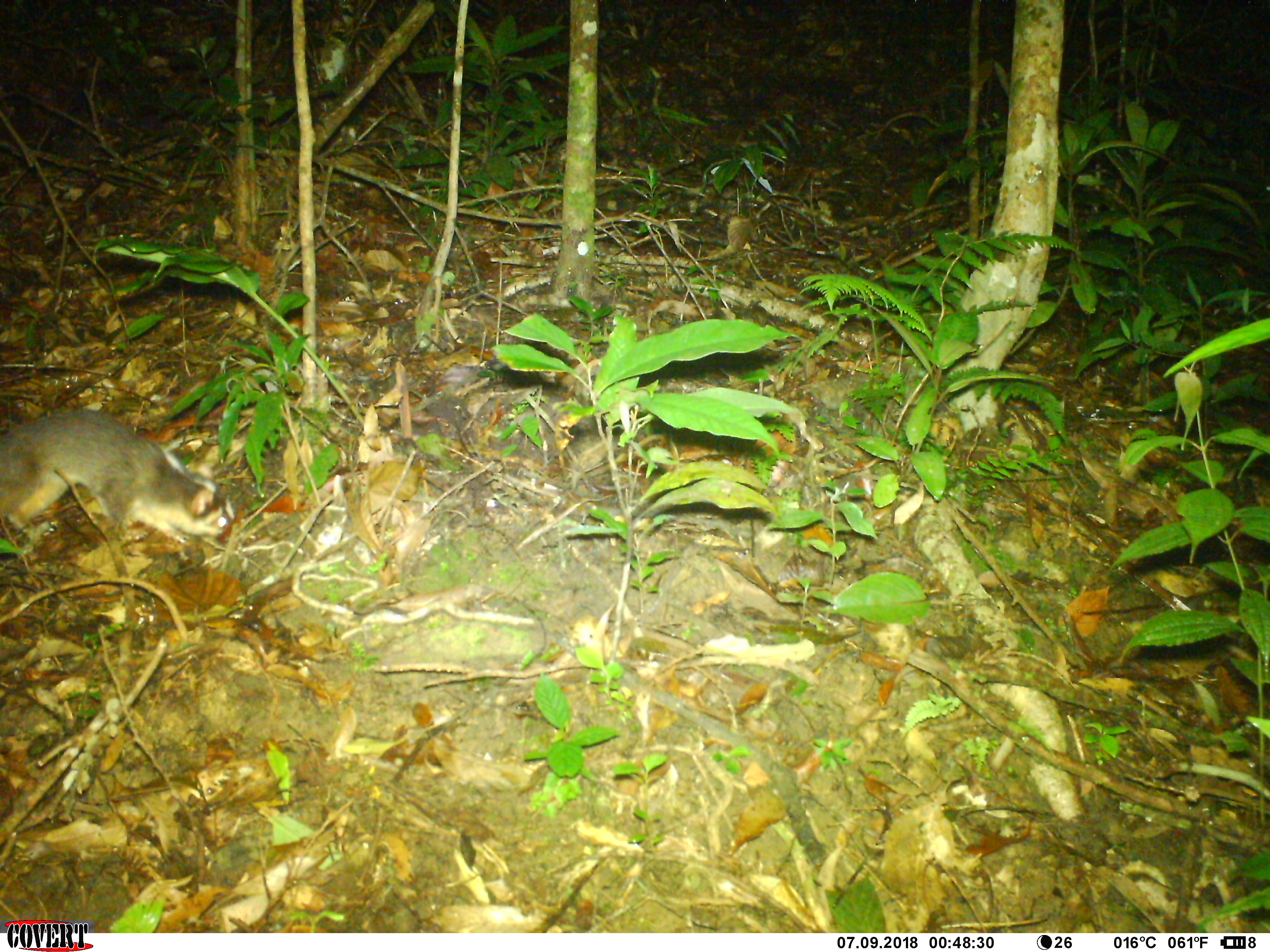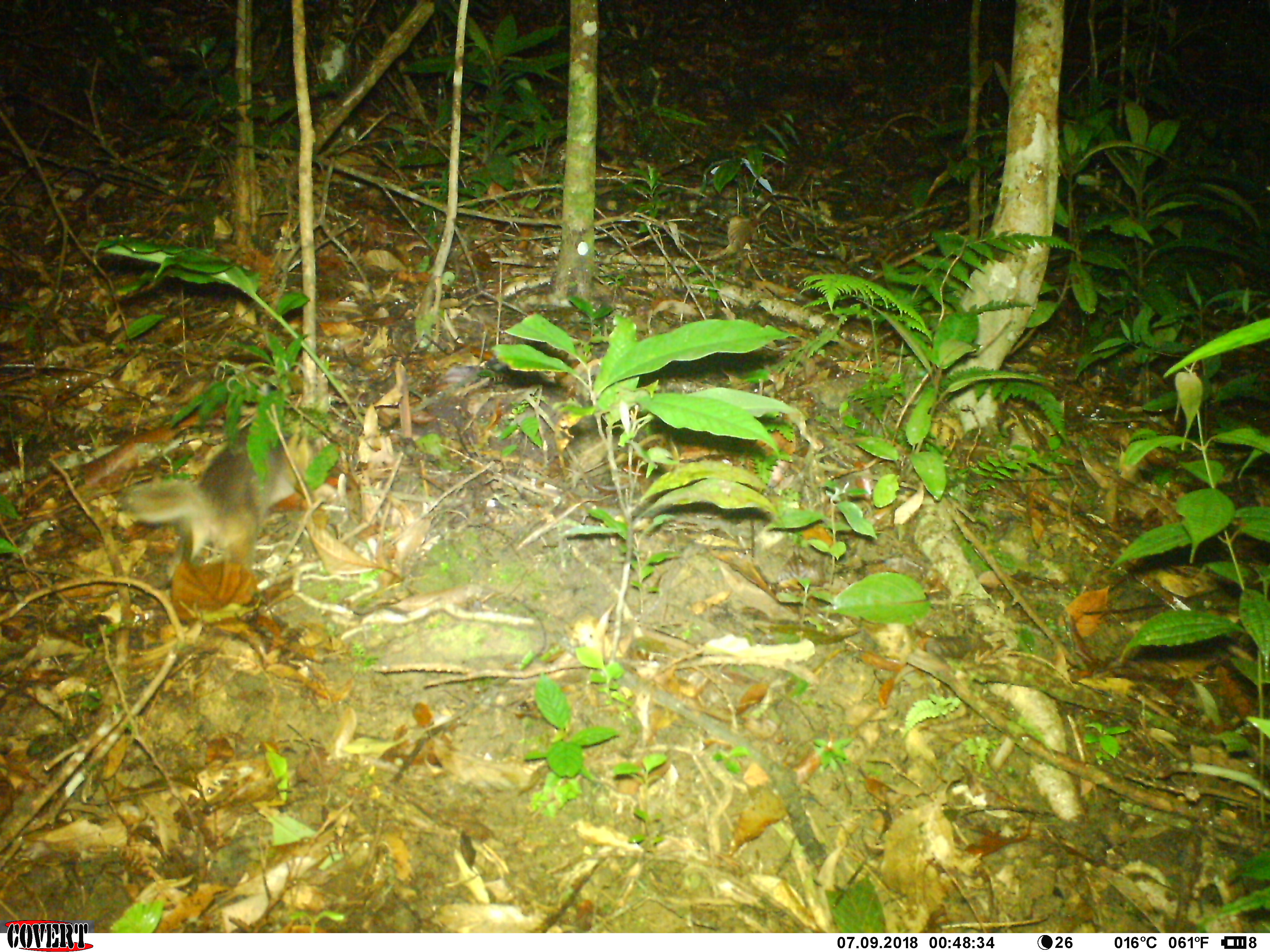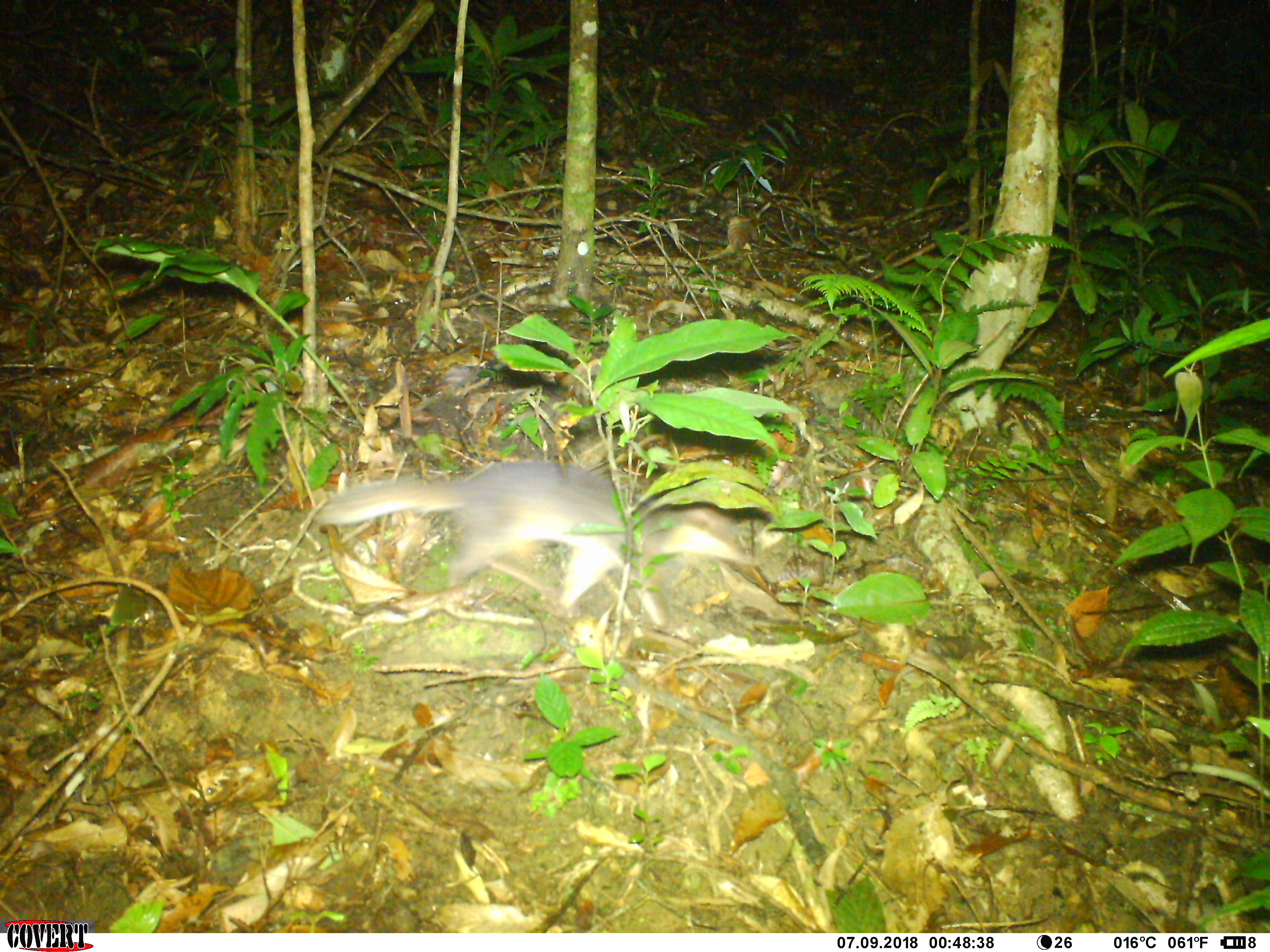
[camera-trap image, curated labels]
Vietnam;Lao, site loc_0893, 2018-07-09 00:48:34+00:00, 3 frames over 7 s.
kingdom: Animalia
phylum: Chordata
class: Mammalia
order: Carnivora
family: Mustelidae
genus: Melogale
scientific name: Melogale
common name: ferret badger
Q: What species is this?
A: Ferret badger (Melogale).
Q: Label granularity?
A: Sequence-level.